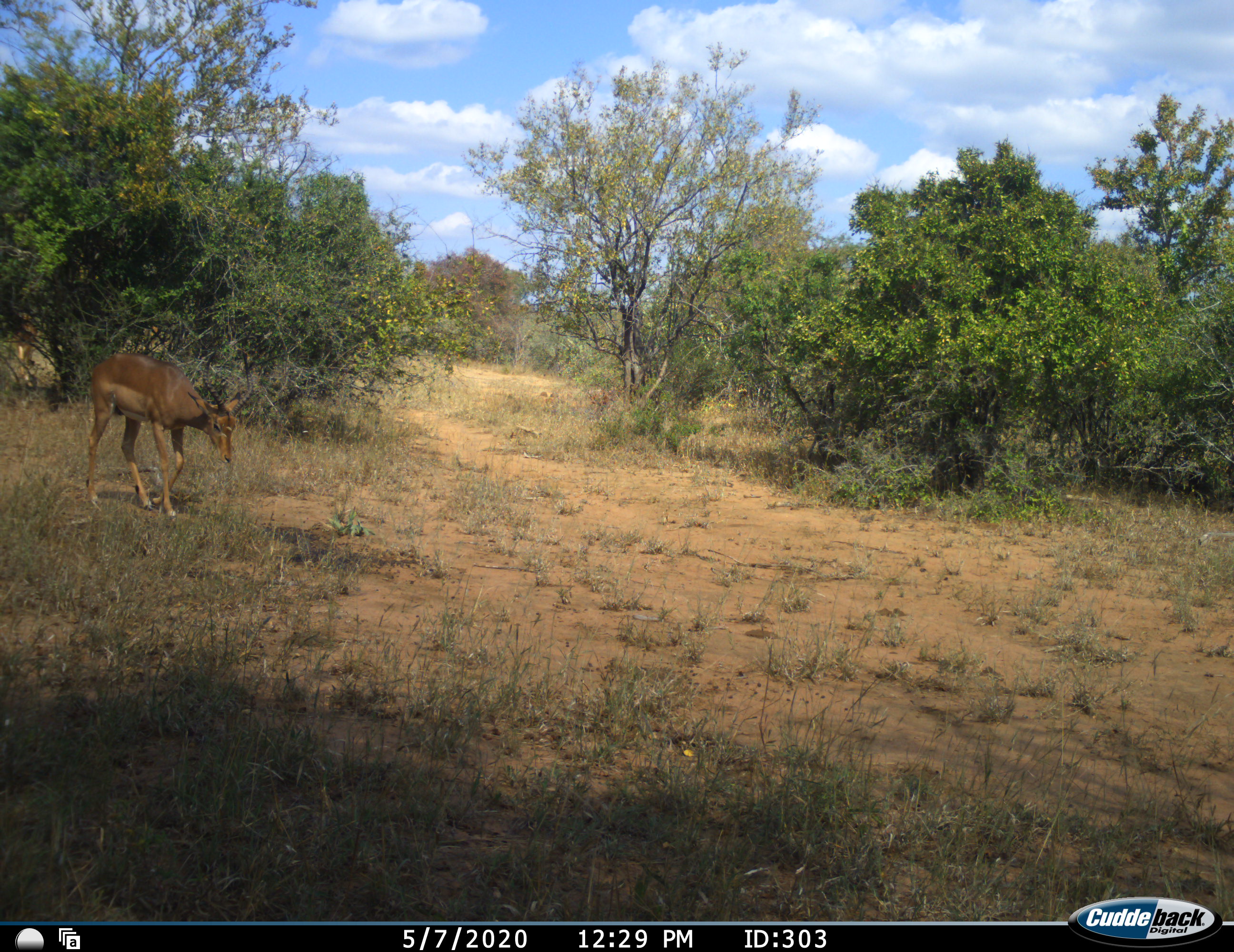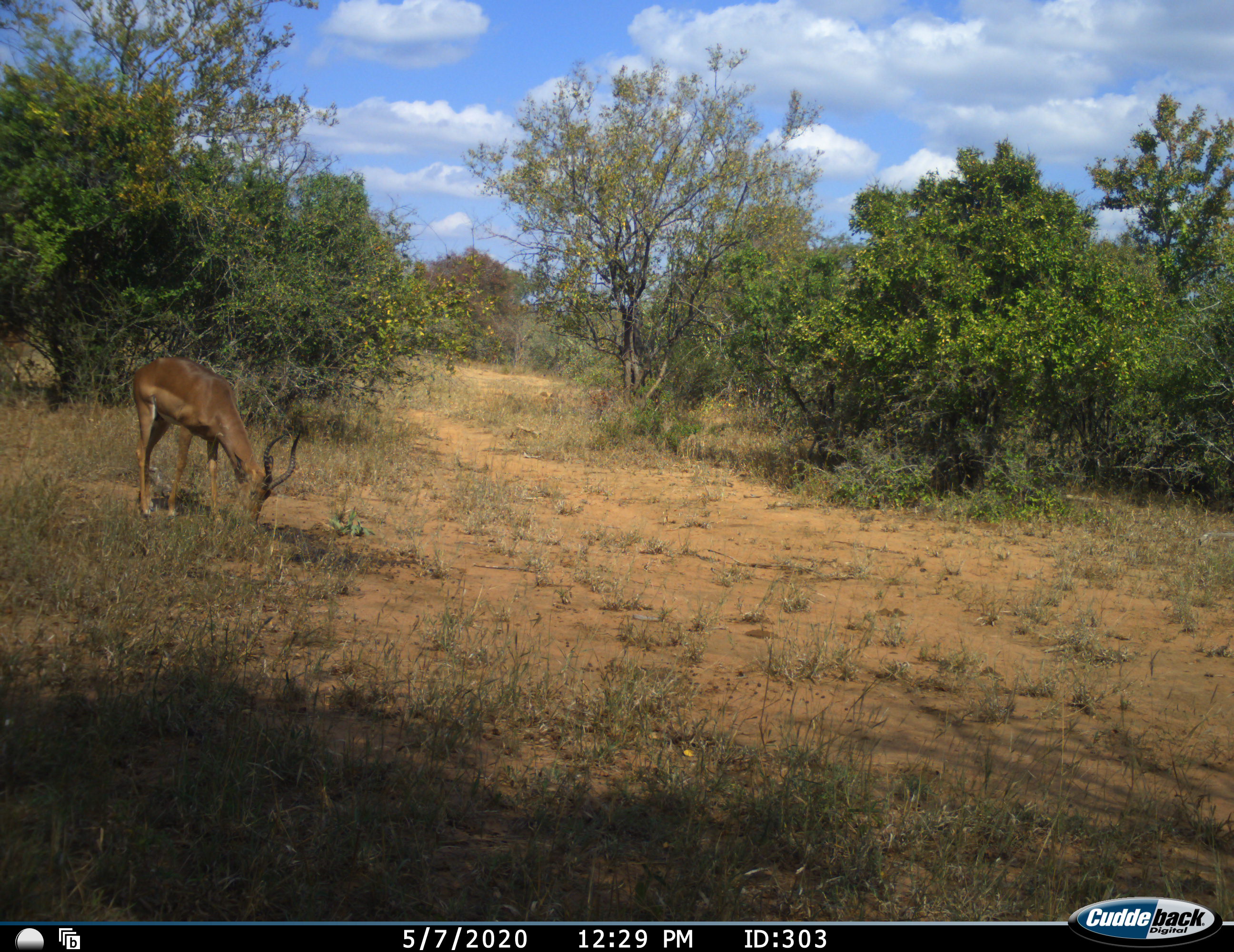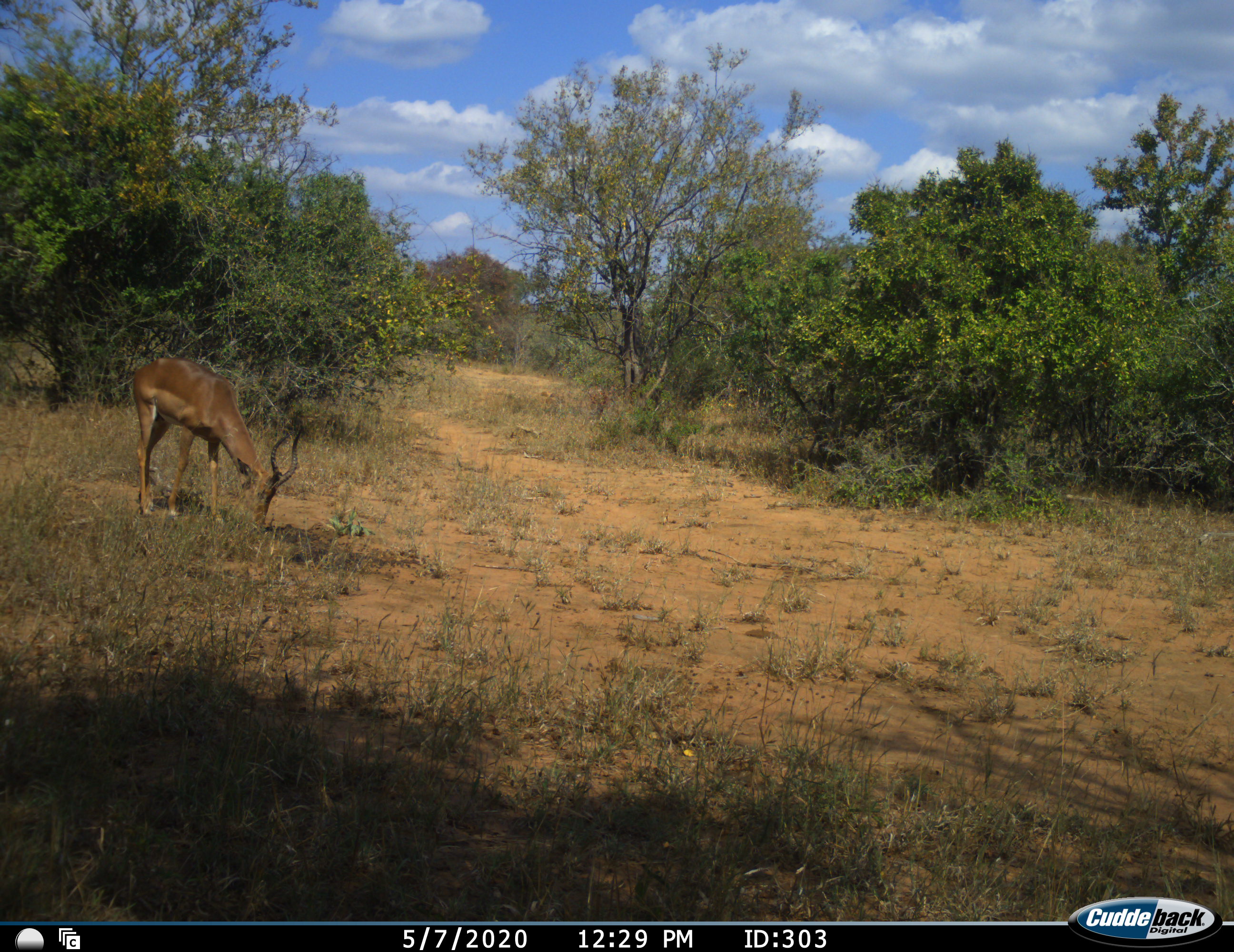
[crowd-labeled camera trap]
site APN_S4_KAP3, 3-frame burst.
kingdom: Animalia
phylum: Chordata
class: Mammalia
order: Artiodactyla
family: Bovidae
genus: Aepyceros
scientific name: Aepyceros melampus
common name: impala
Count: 1.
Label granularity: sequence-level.